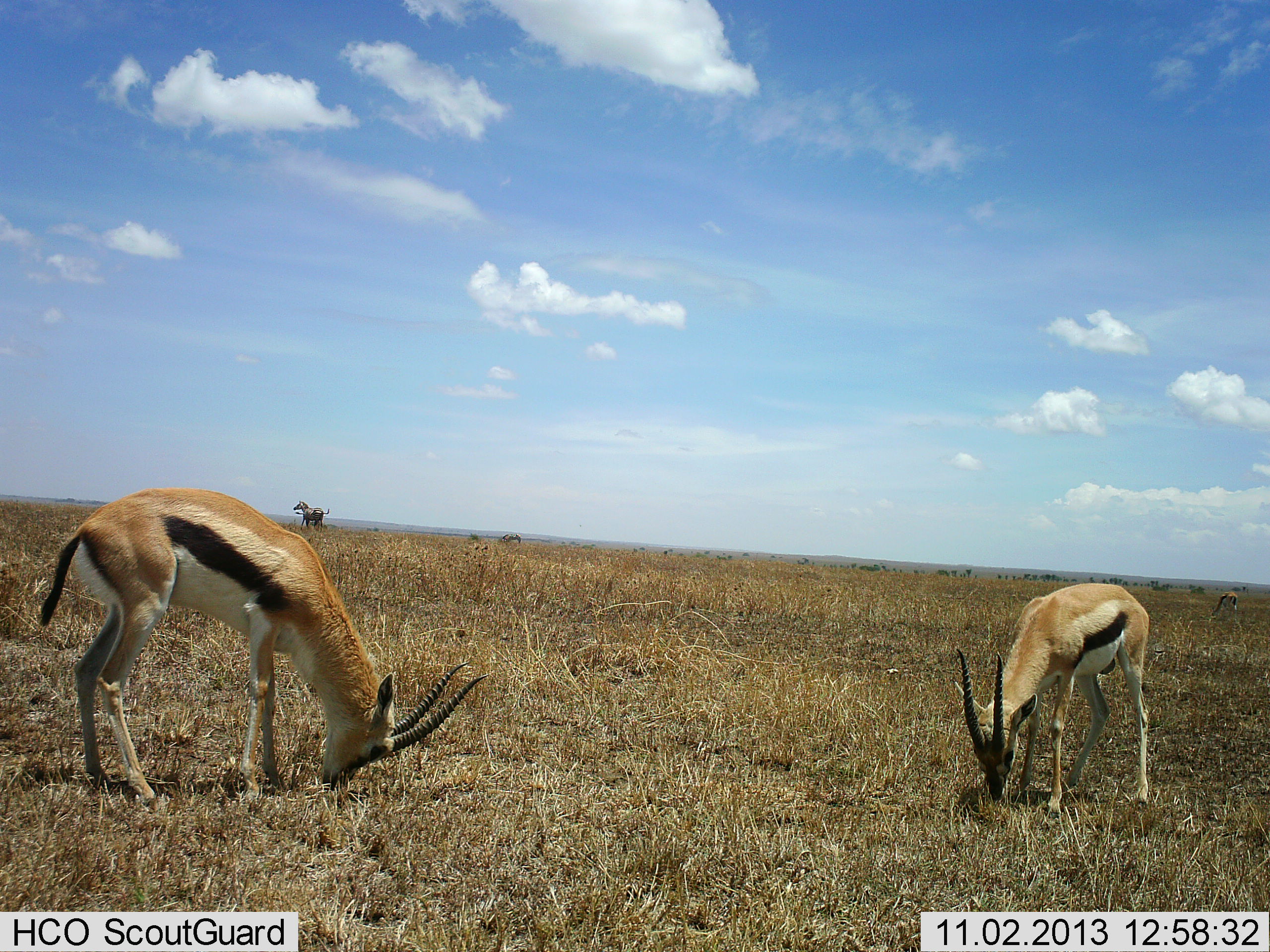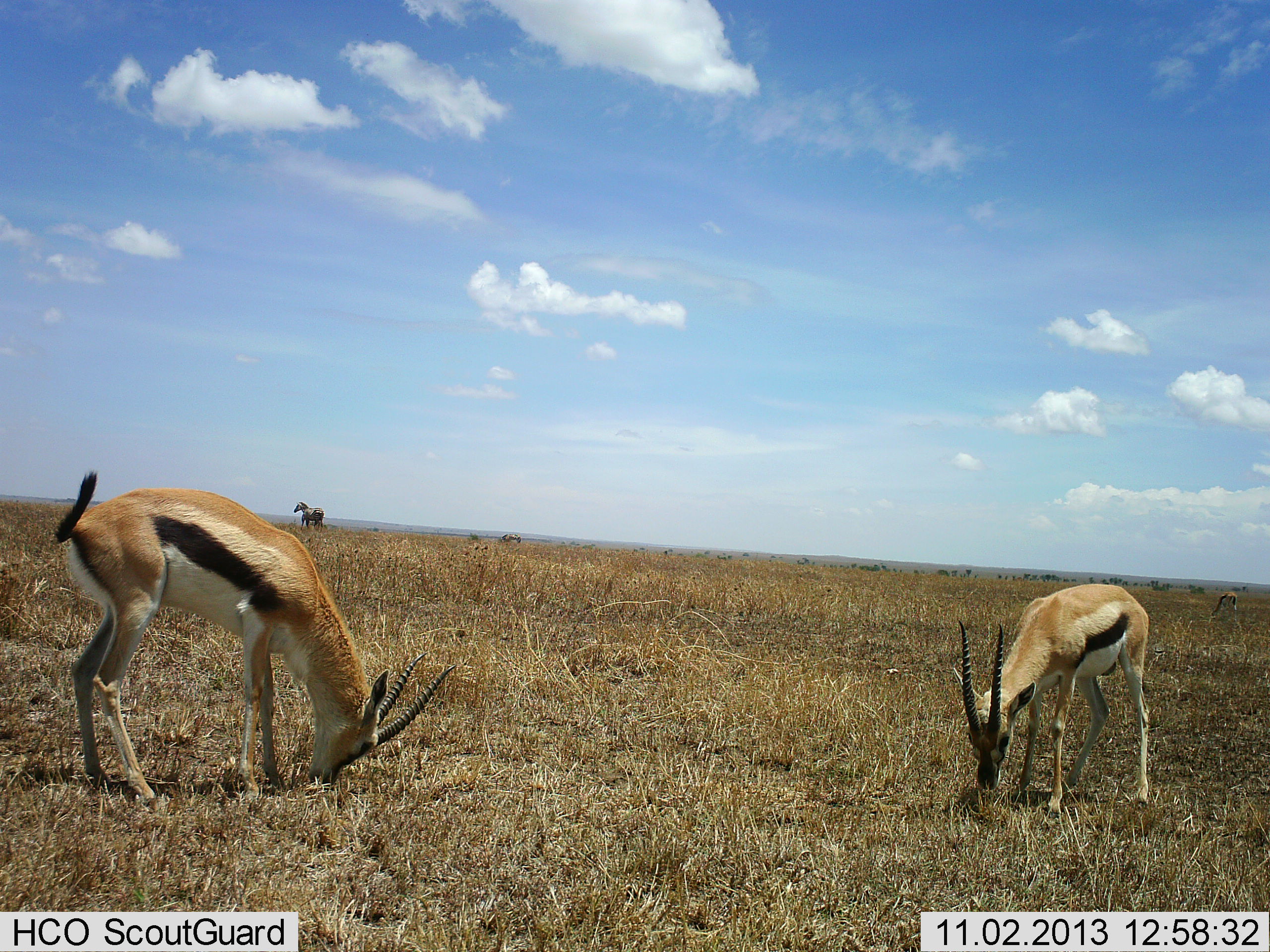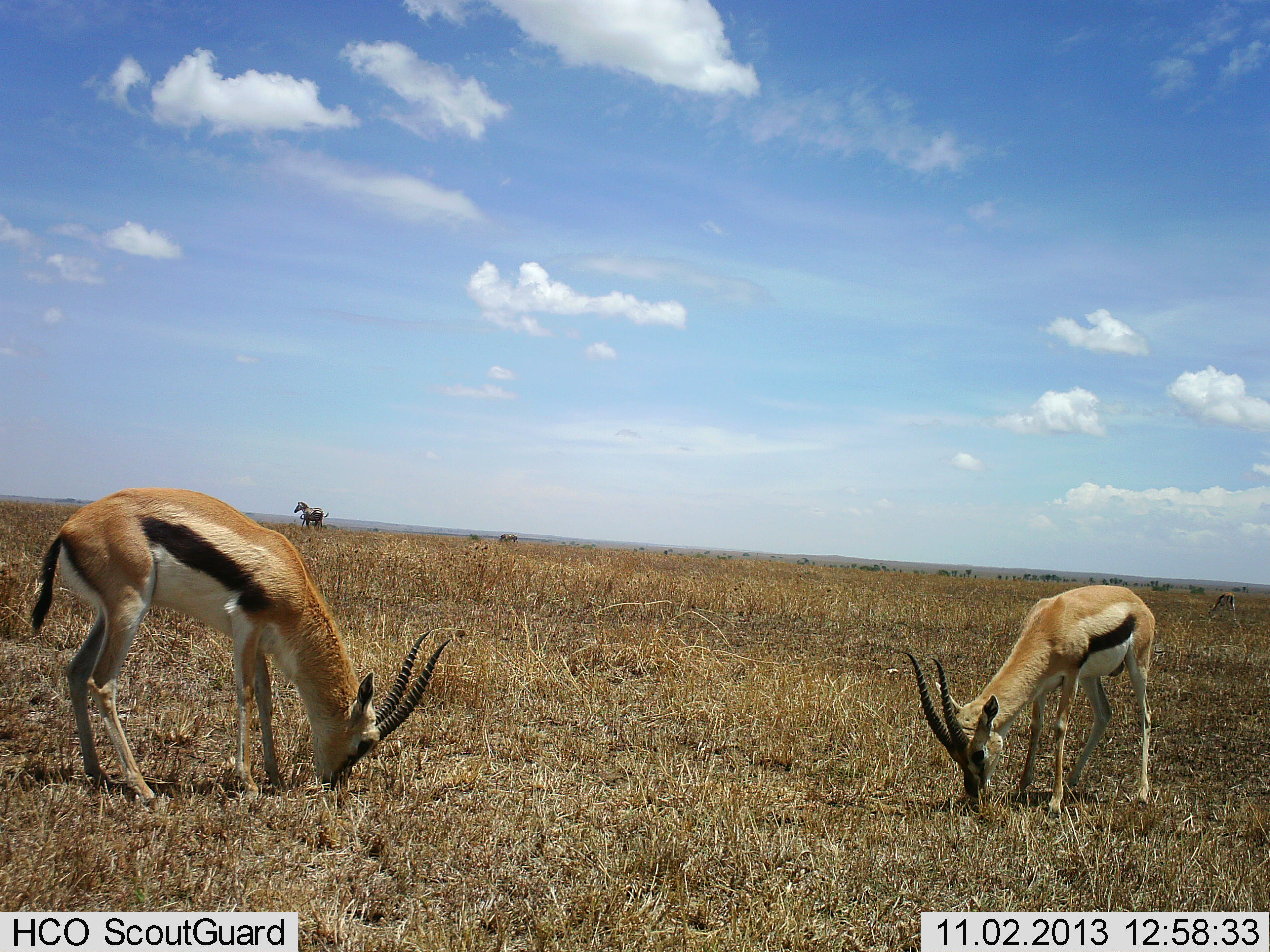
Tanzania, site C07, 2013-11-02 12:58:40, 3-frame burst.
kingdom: Animalia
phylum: Chordata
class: Mammalia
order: Artiodactyla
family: Bovidae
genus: Eudorcas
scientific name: Eudorcas thomsonii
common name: thomson's gazelle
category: gazellethomsons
Gazellethomsons (thomson's gazelle) (Eudorcas thomsonii), count 2. Behavior (volunteer vote fractions): standing 19%, resting 2%, moving 0%, interacting 0%. Young present (vote fraction): 6%. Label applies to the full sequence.